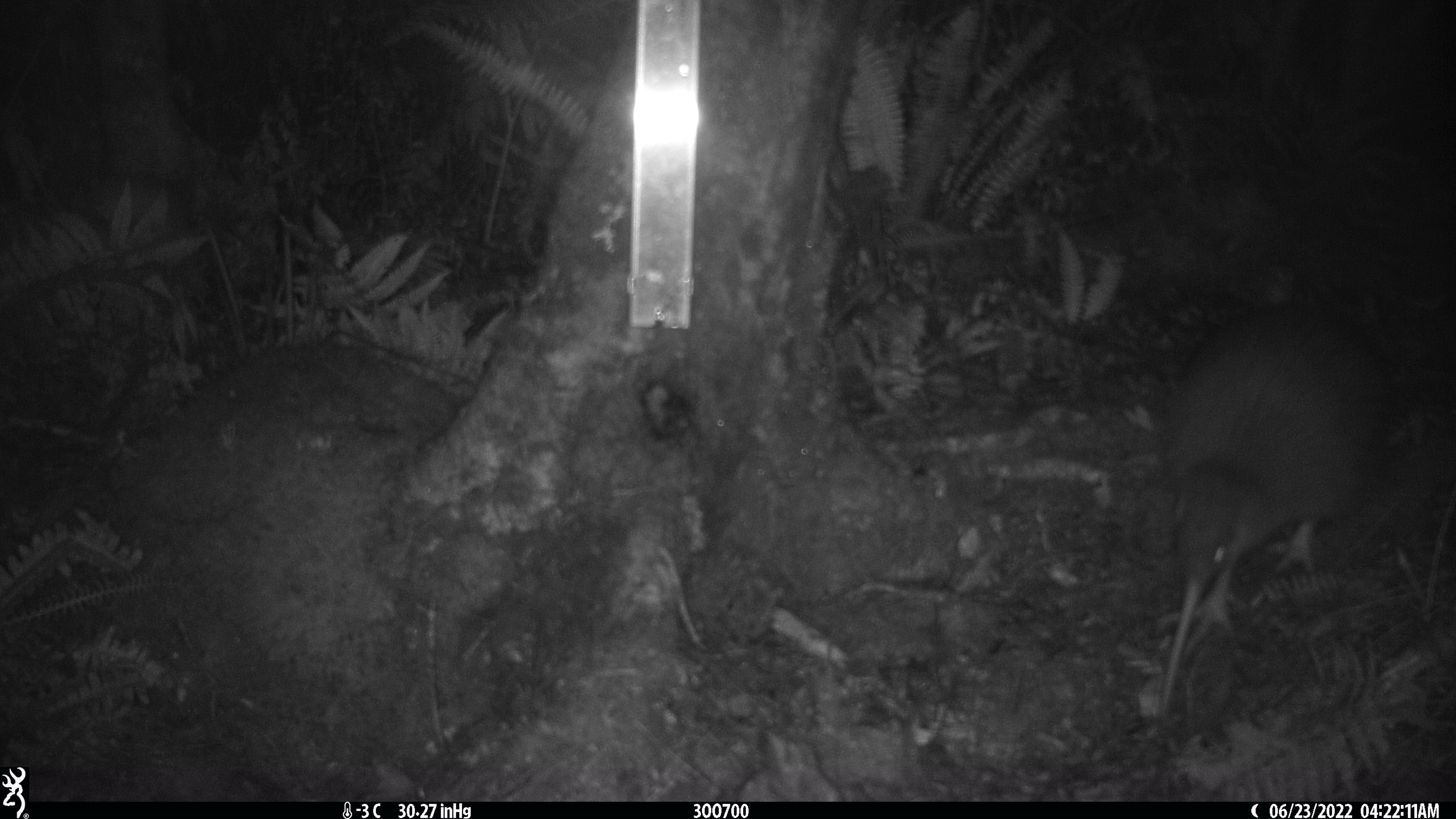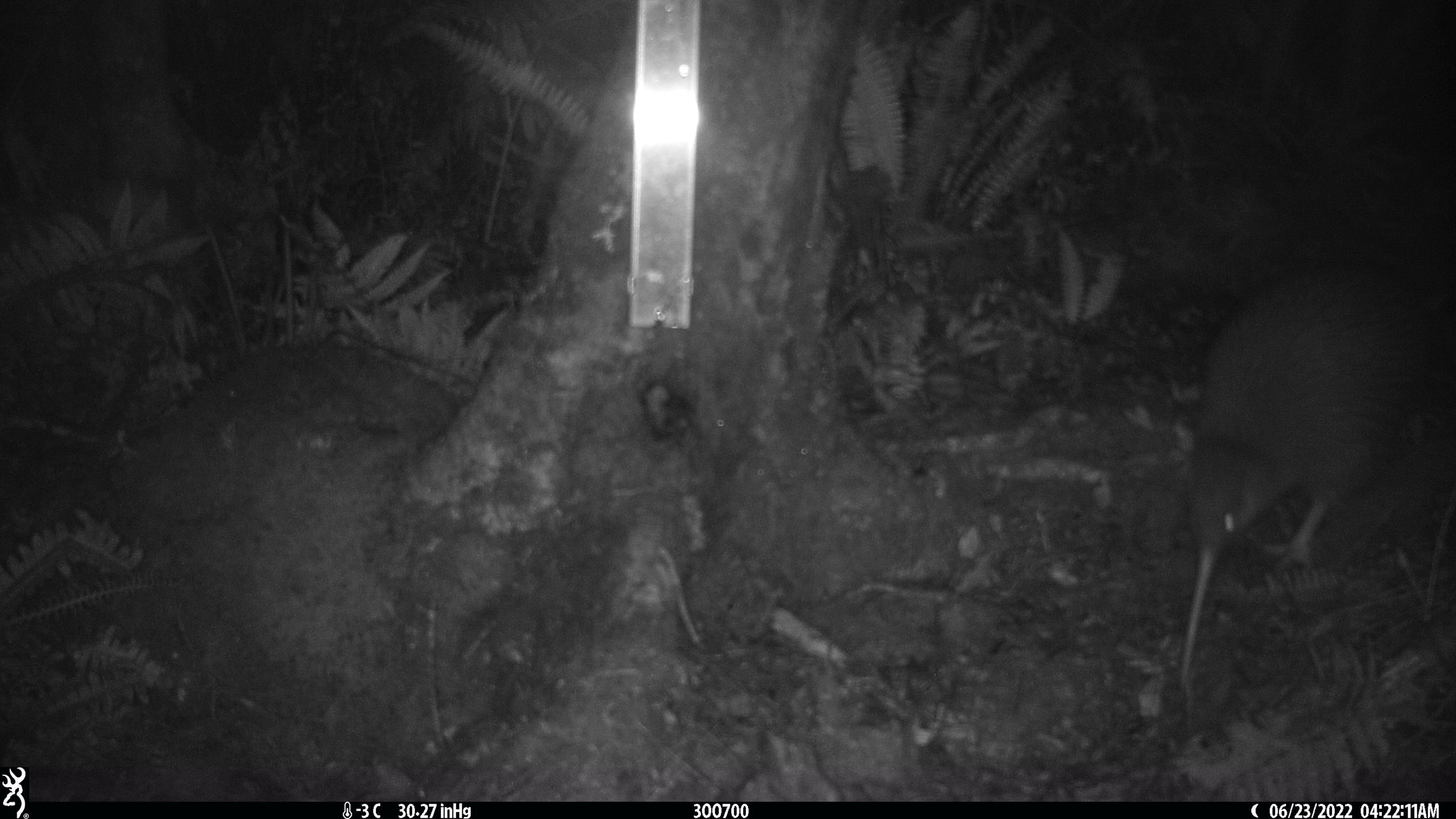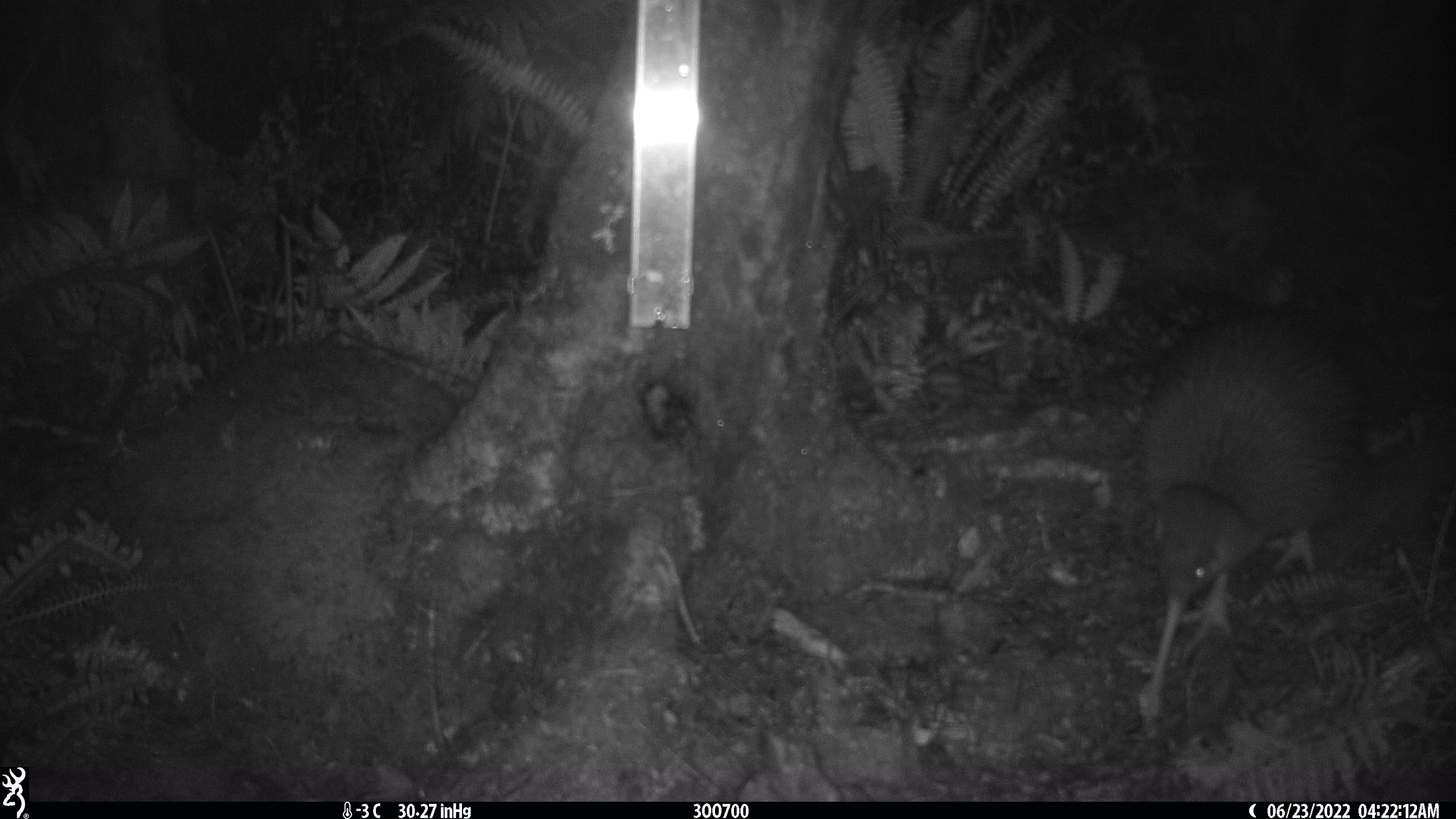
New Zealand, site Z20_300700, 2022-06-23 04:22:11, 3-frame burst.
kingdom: Animalia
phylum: Chordata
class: Aves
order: Apterygiformes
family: Apterygidae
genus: Apteryx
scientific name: Apteryx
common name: kiwi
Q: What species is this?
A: Kiwi (Apteryx).